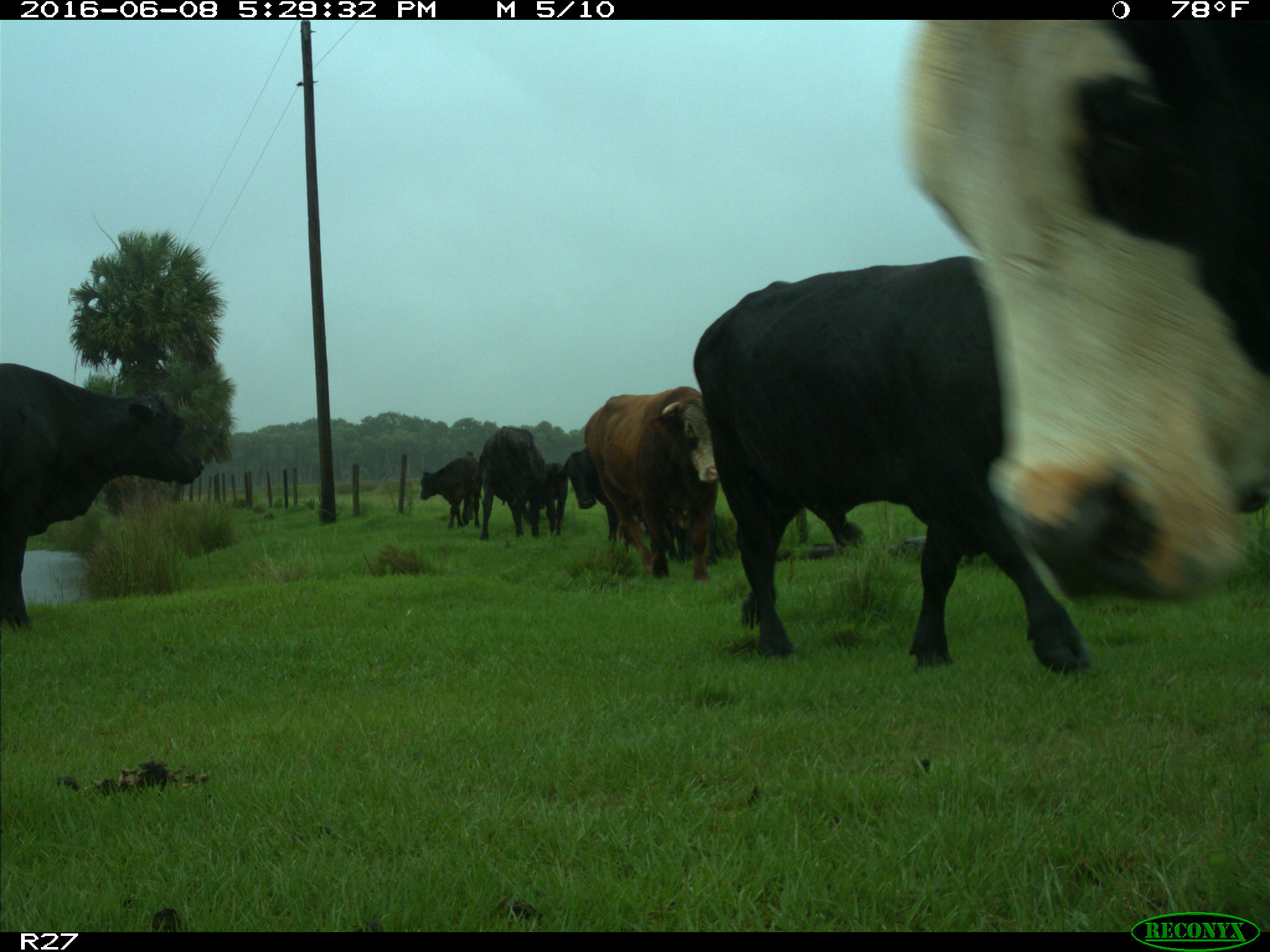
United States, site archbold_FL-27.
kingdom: Animalia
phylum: Chordata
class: Mammalia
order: Artiodactyla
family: Bovidae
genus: Bos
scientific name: Bos taurus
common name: domestic cow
Bos taurus (domestic cow).